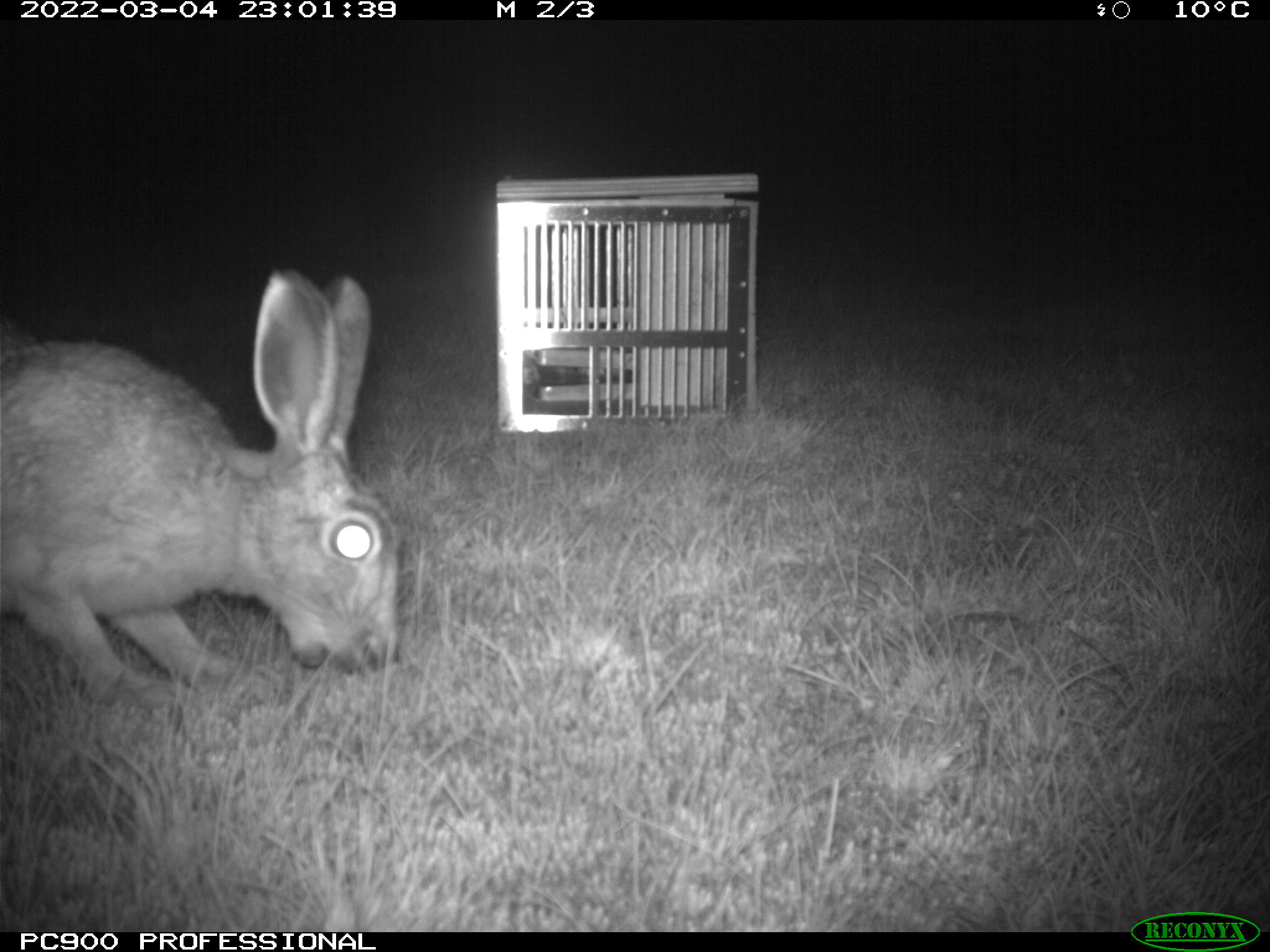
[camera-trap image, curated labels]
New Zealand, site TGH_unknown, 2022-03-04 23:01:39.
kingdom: Animalia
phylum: Chordata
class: Mammalia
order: Lagomorpha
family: Leporidae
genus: Lepus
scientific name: Lepus europaeus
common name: brown hare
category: hare